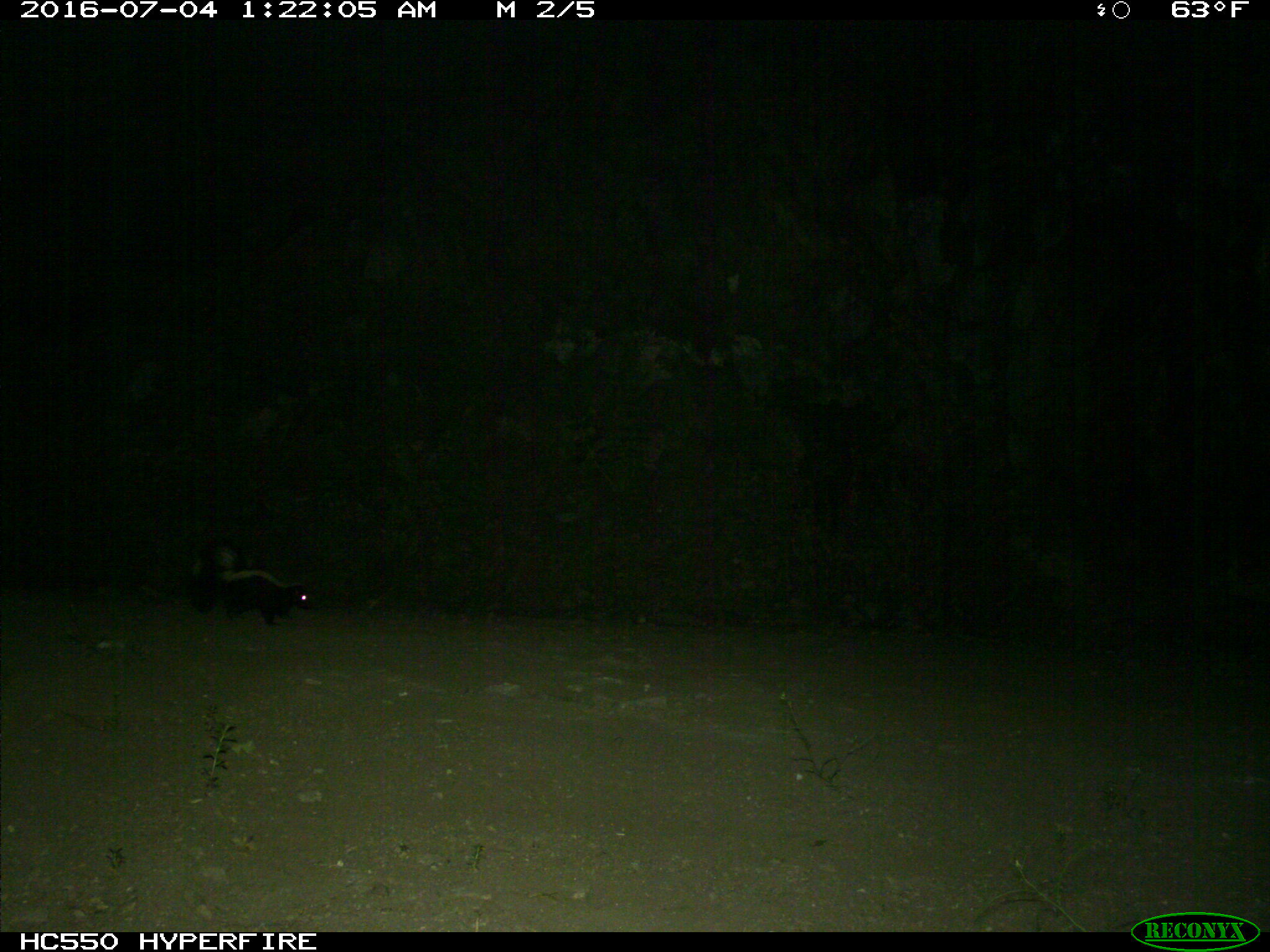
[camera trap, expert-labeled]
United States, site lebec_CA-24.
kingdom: Animalia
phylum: Chordata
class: Mammalia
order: Carnivora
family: Mephitidae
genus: Mephitis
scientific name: Mephitis mephitis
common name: striped skunk